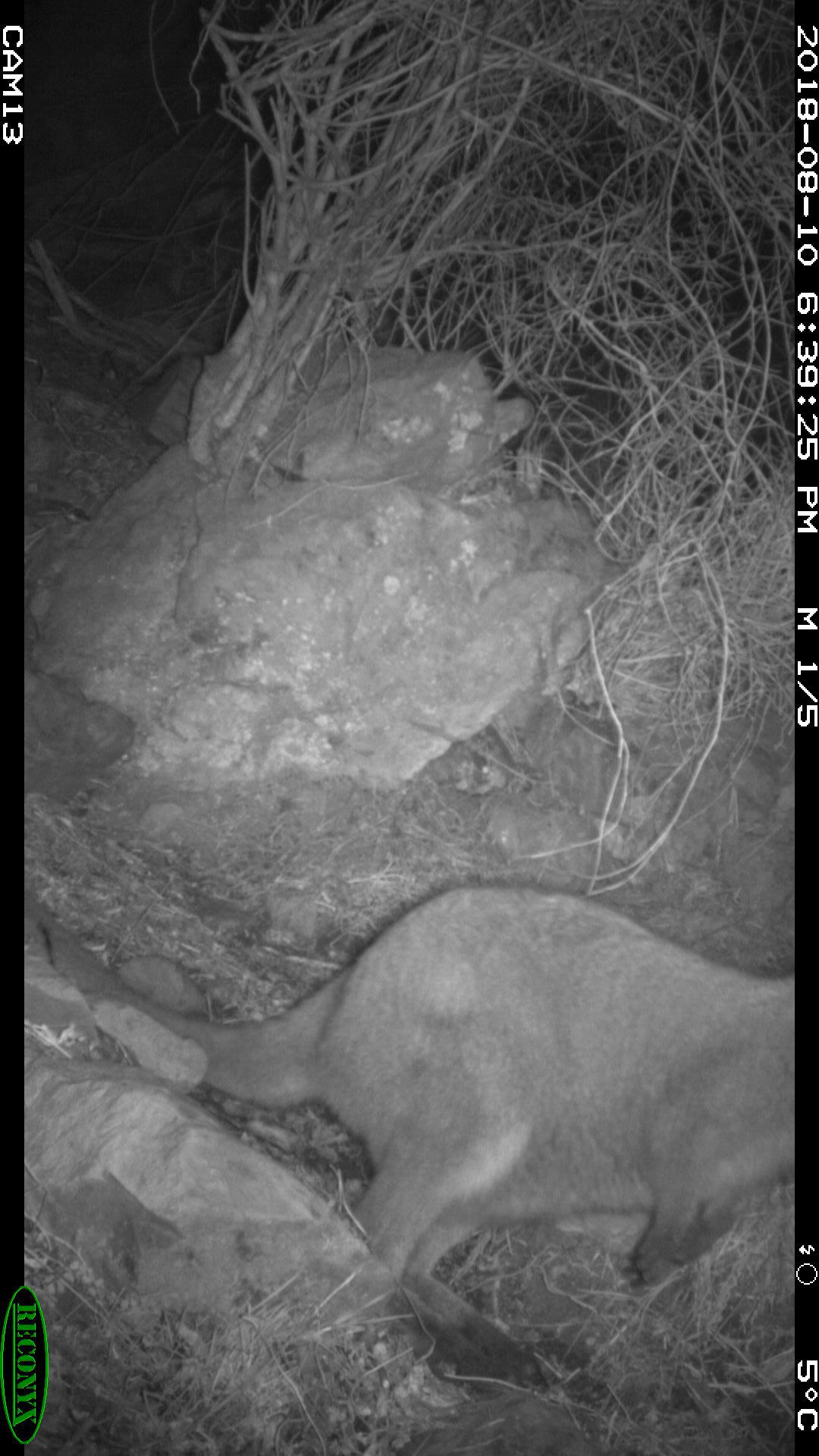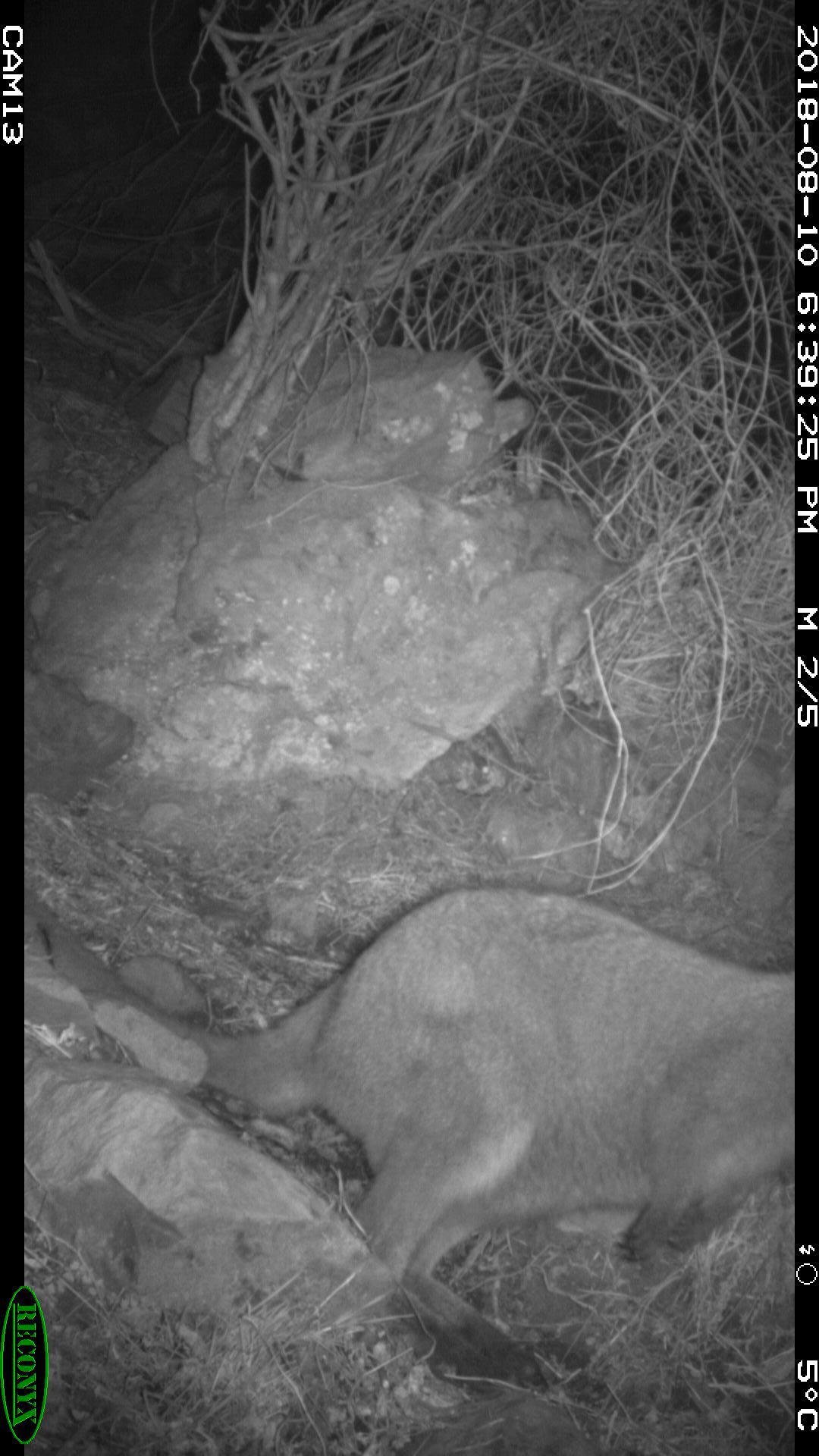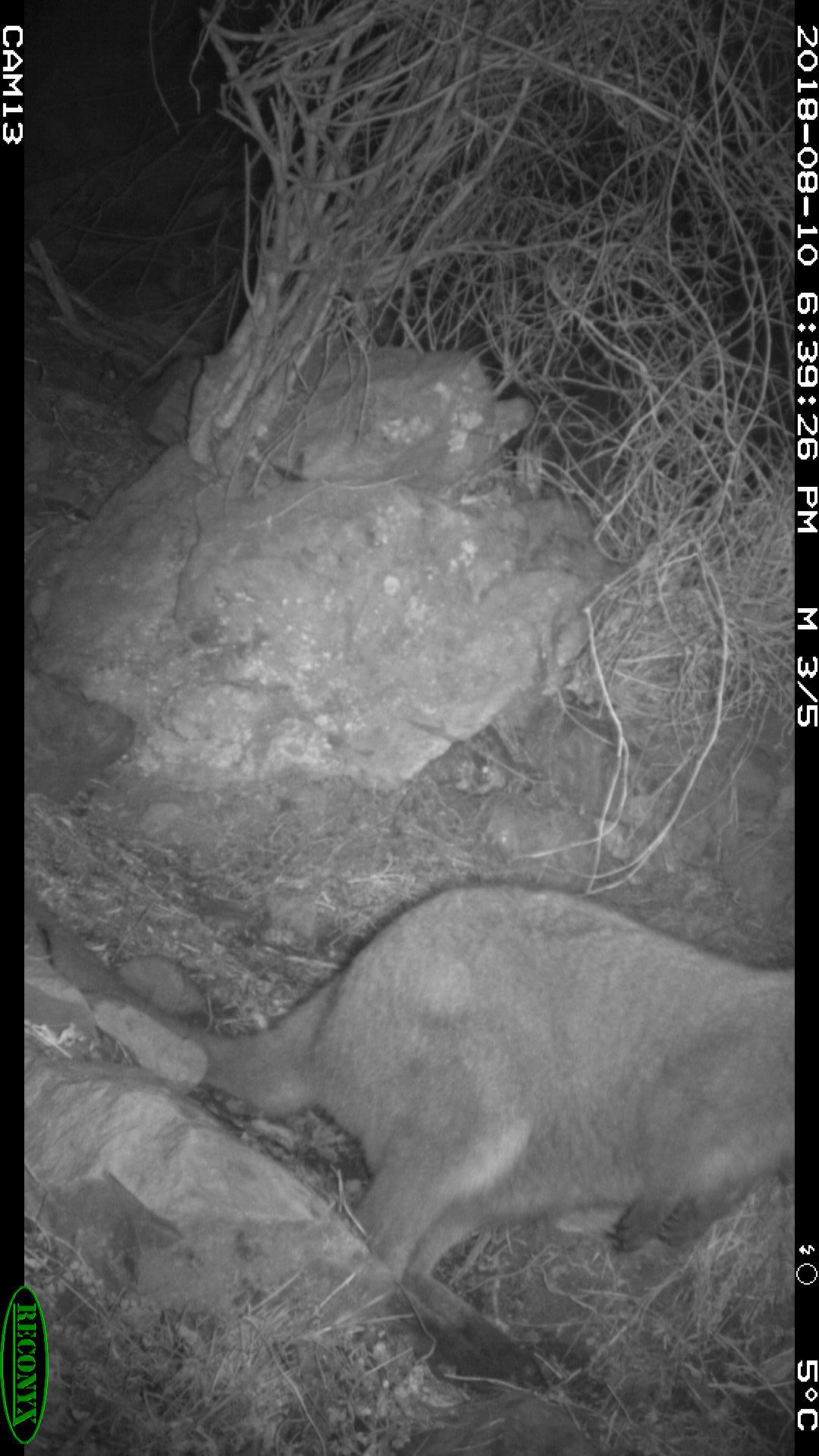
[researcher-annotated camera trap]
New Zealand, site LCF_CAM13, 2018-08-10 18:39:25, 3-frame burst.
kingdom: Animalia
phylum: Chordata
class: Mammalia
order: Diprotodontia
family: Macropodidae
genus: Notamacropus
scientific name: Notamacropus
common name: wallaby